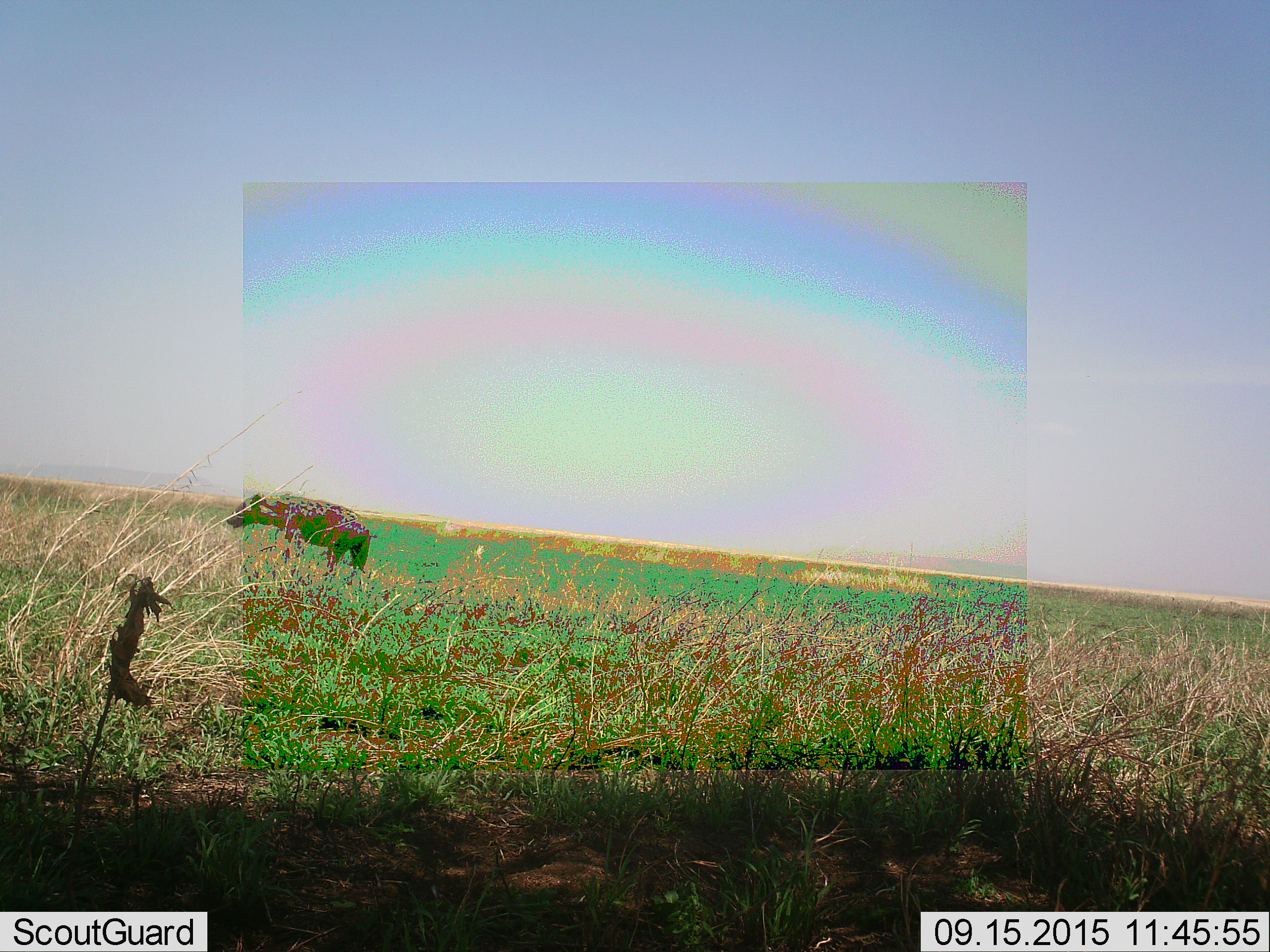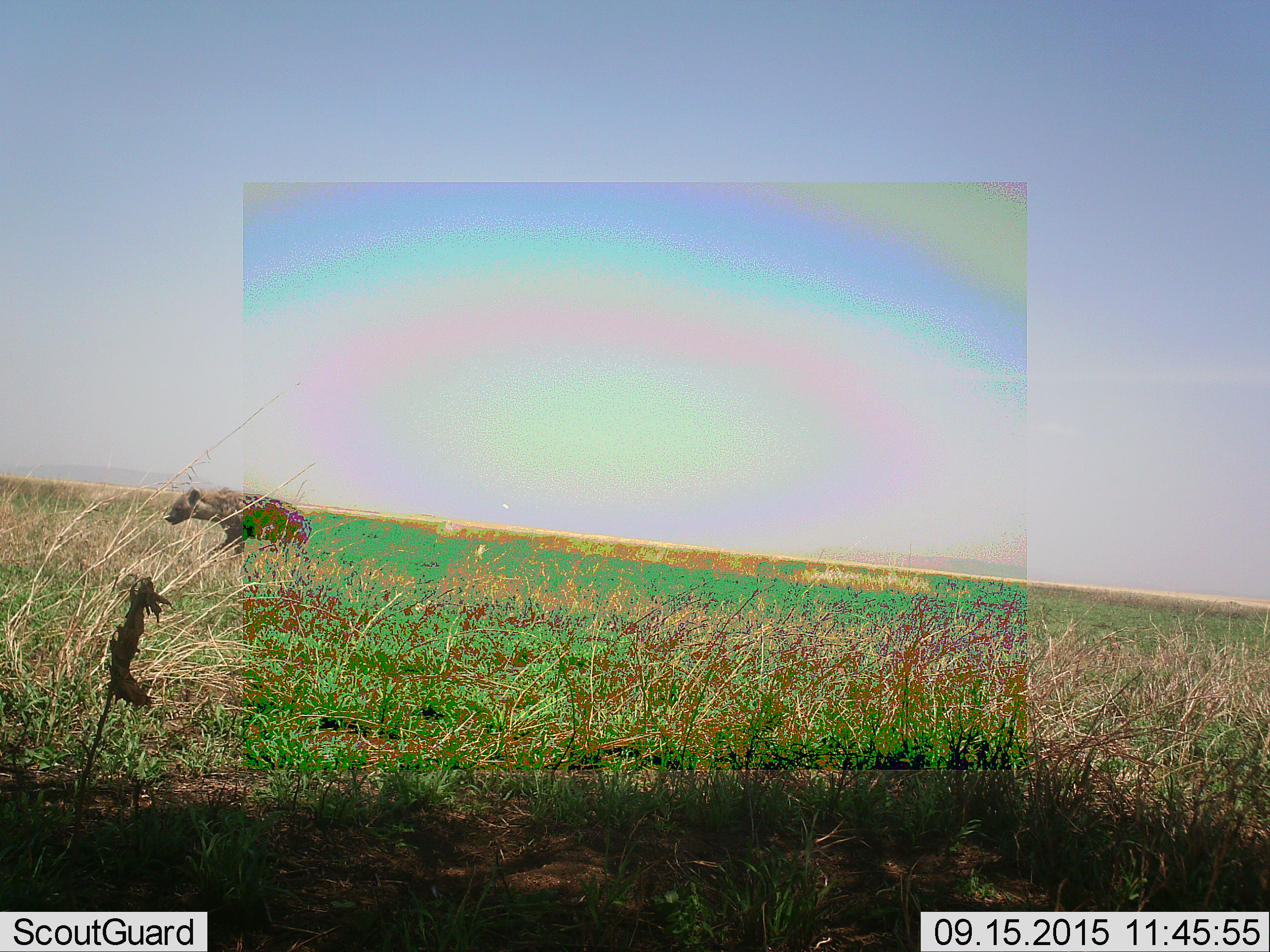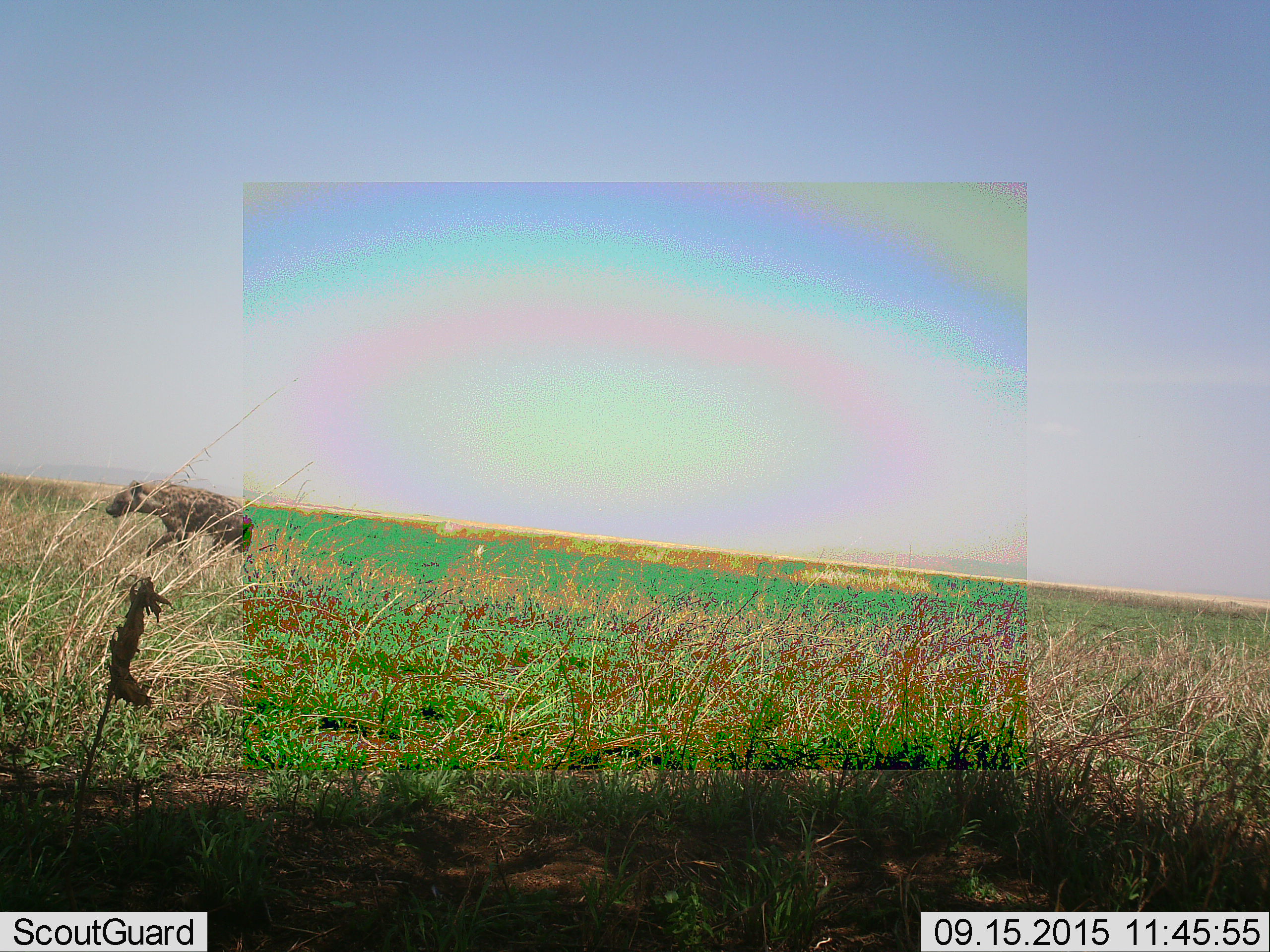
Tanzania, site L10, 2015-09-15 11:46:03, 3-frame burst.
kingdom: Animalia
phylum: Chordata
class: Mammalia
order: Carnivora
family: Hyaenidae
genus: Crocuta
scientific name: Crocuta crocuta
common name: spotted hyena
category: hyenaspotted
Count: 1.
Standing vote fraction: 0%.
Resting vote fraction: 0%.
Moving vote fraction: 100%.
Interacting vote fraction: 0%.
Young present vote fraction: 0%.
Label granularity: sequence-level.